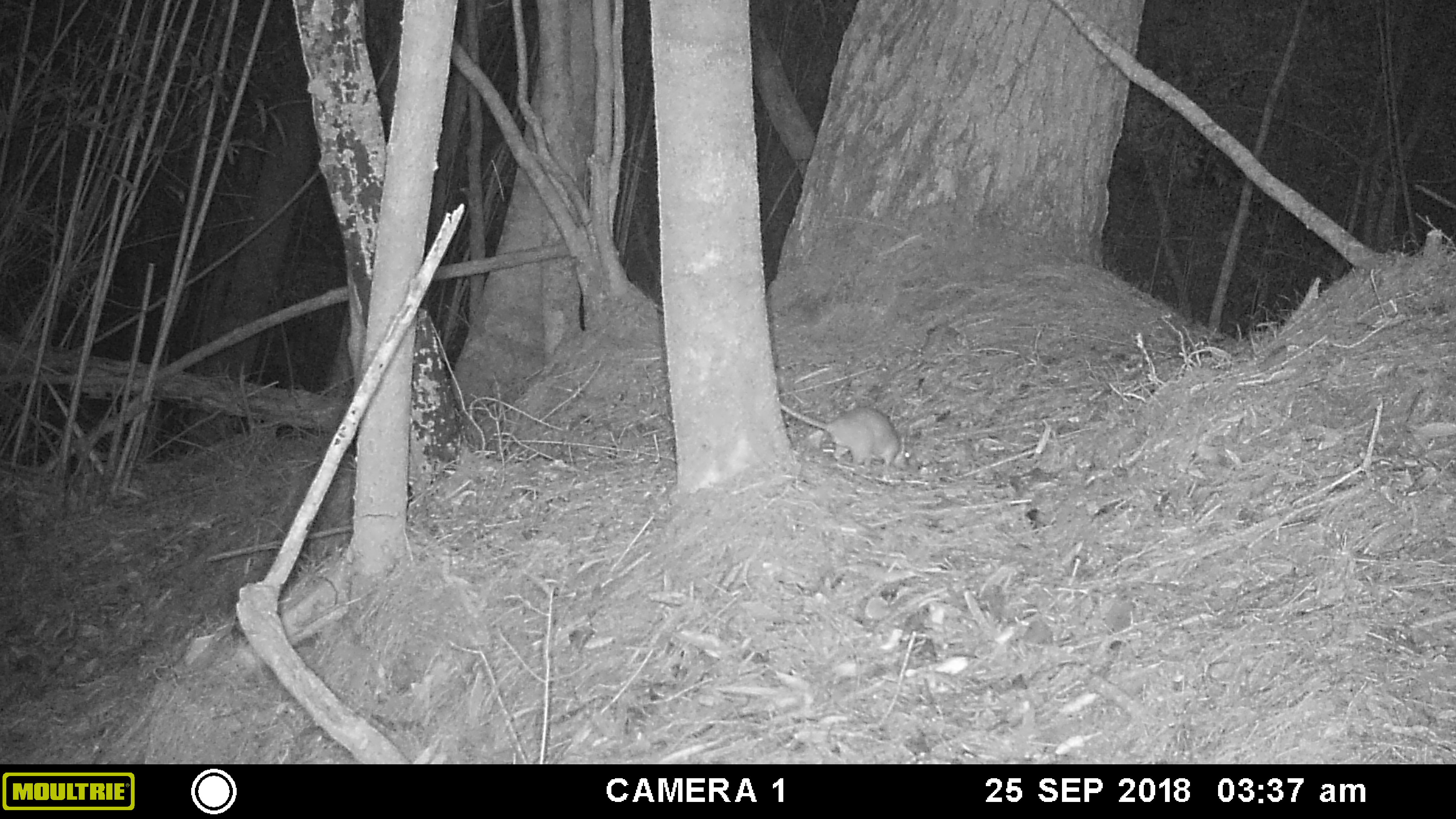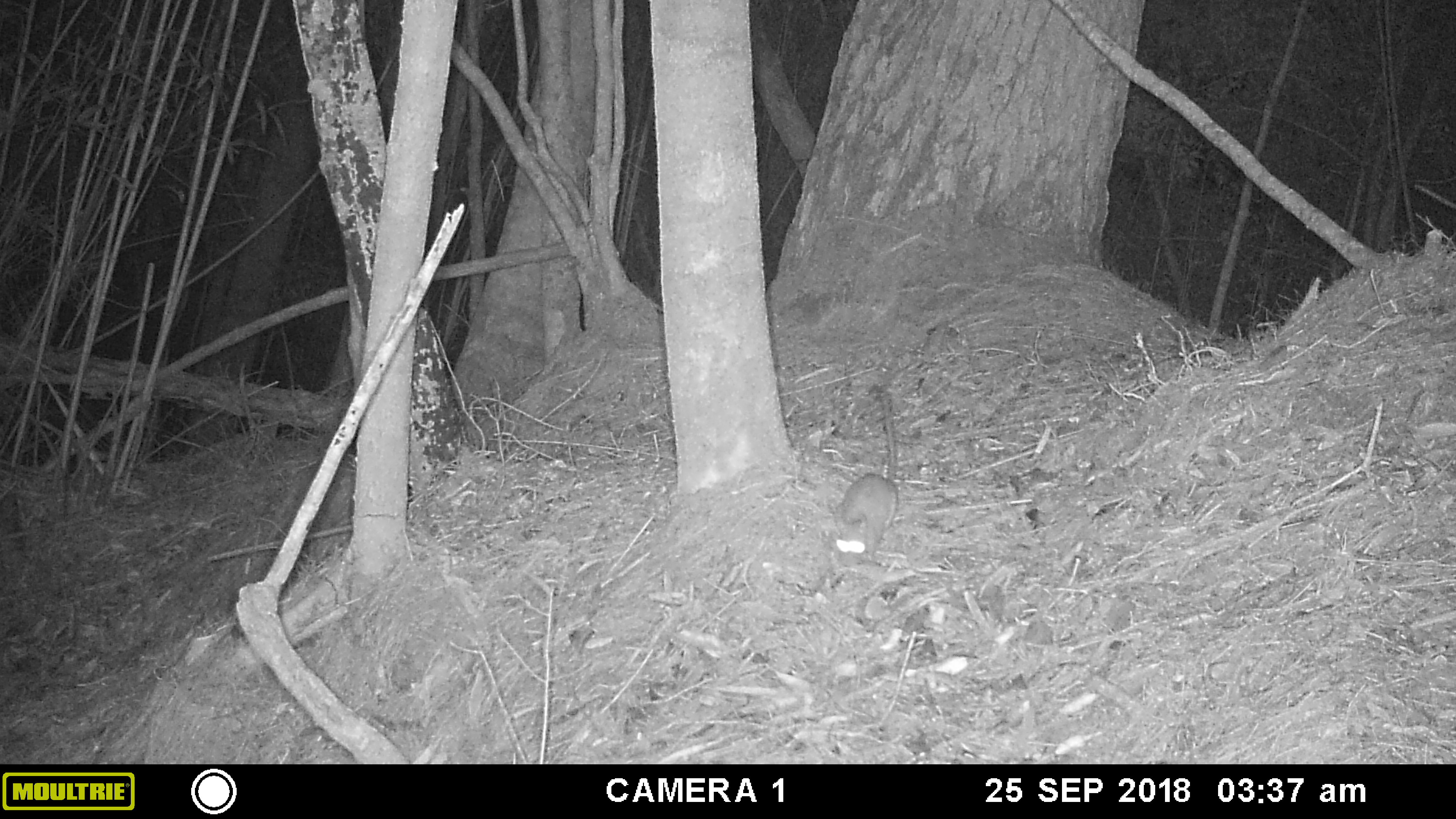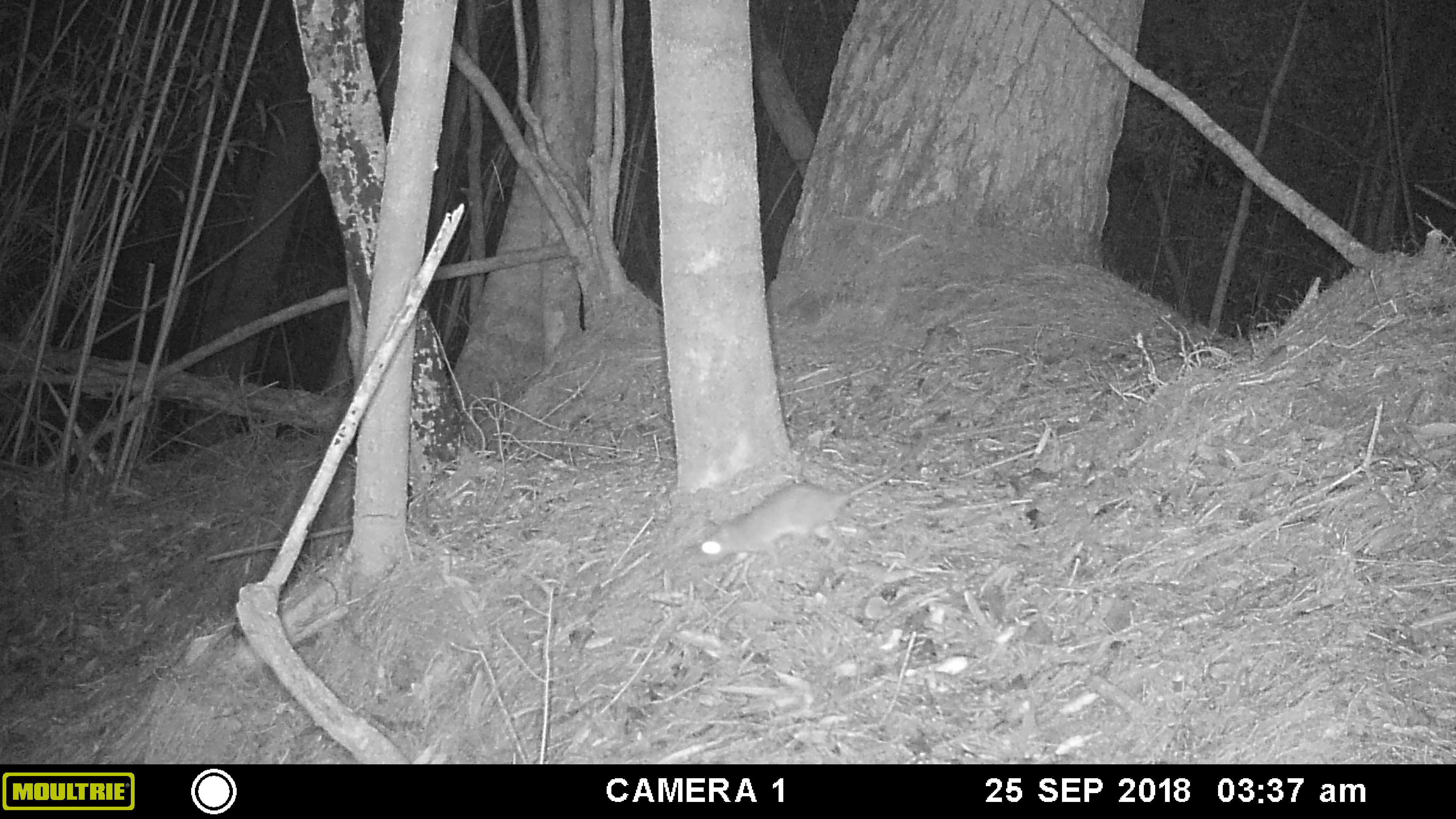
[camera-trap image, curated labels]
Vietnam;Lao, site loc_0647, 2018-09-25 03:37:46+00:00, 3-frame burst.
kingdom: Animalia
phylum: Chordata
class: Mammalia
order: Rodentia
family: Muridae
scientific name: Muridae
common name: old-world mice and rats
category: unidentified murid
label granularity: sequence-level